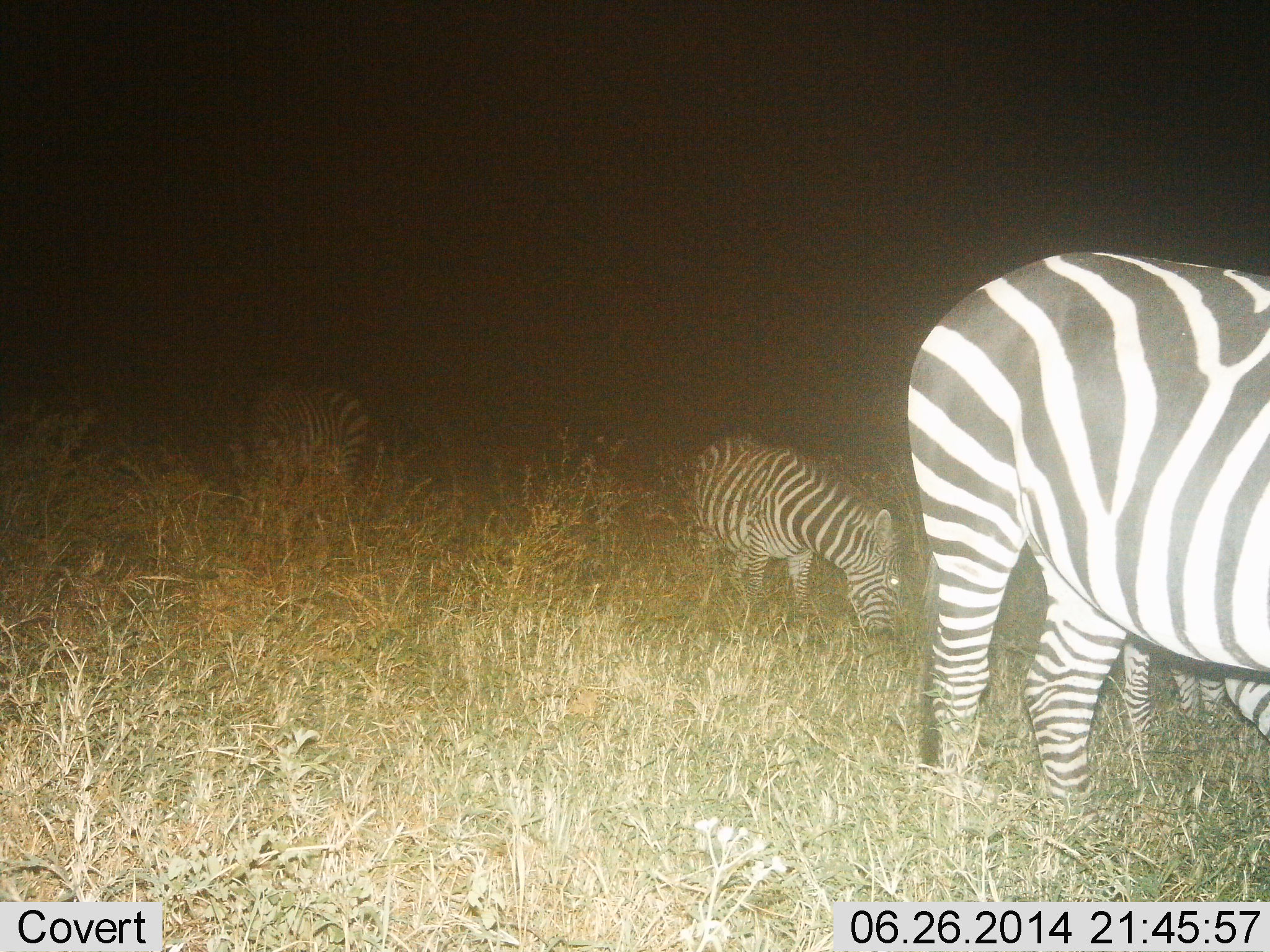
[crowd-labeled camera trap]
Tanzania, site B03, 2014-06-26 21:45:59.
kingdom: Animalia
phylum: Chordata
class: Mammalia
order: Perissodactyla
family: Equidae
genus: Equus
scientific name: Equus quagga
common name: plains zebra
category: zebra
Zebra (plains zebra) (Equus quagga), count 3. Behavior (volunteer vote fractions): standing 70%, resting 0%, moving 0%, interacting 0%. Young present (vote fraction): 0%. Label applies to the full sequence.